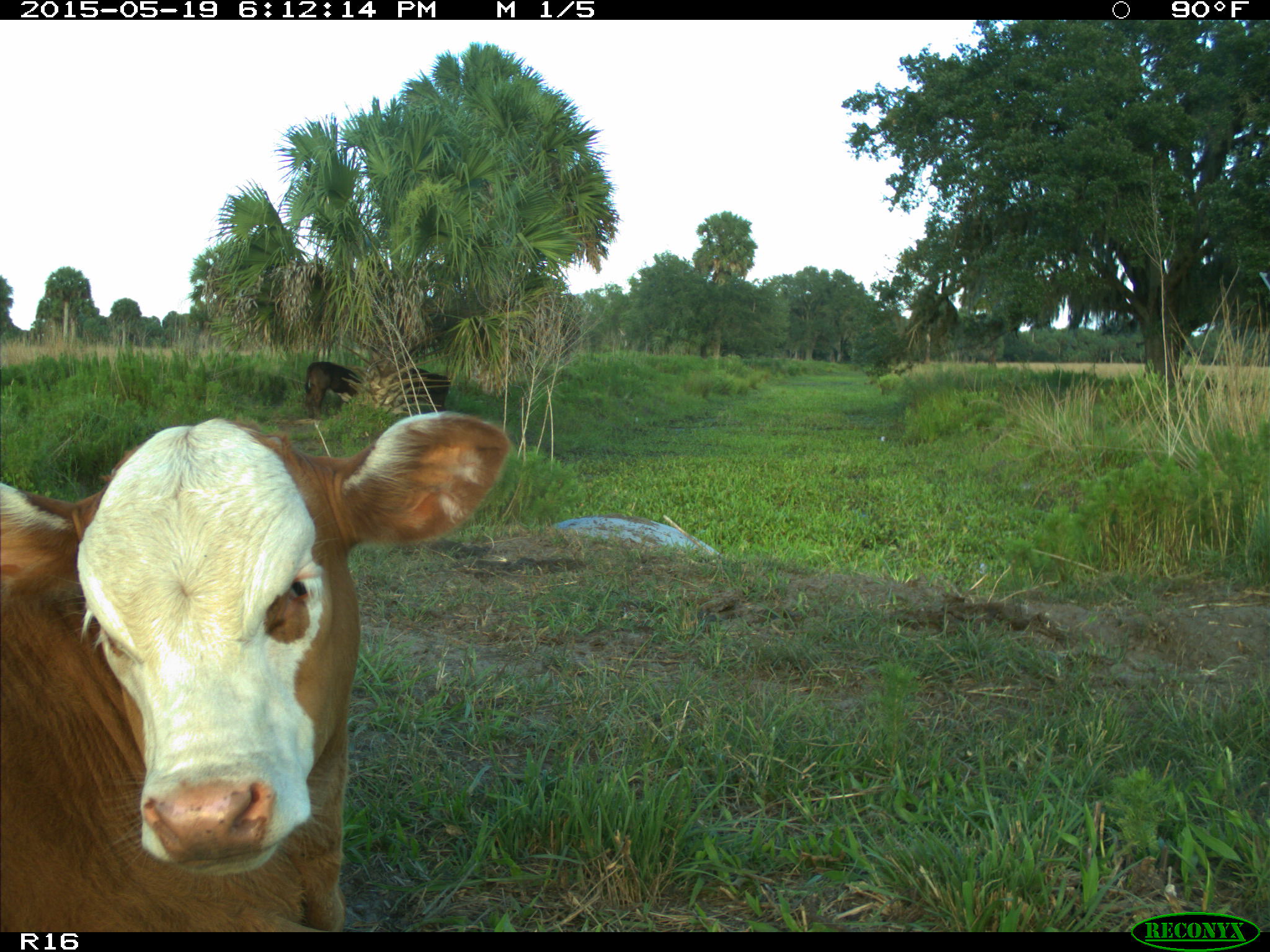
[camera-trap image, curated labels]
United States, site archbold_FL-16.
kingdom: Animalia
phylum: Chordata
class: Mammalia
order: Artiodactyla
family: Bovidae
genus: Bos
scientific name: Bos taurus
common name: domestic cow